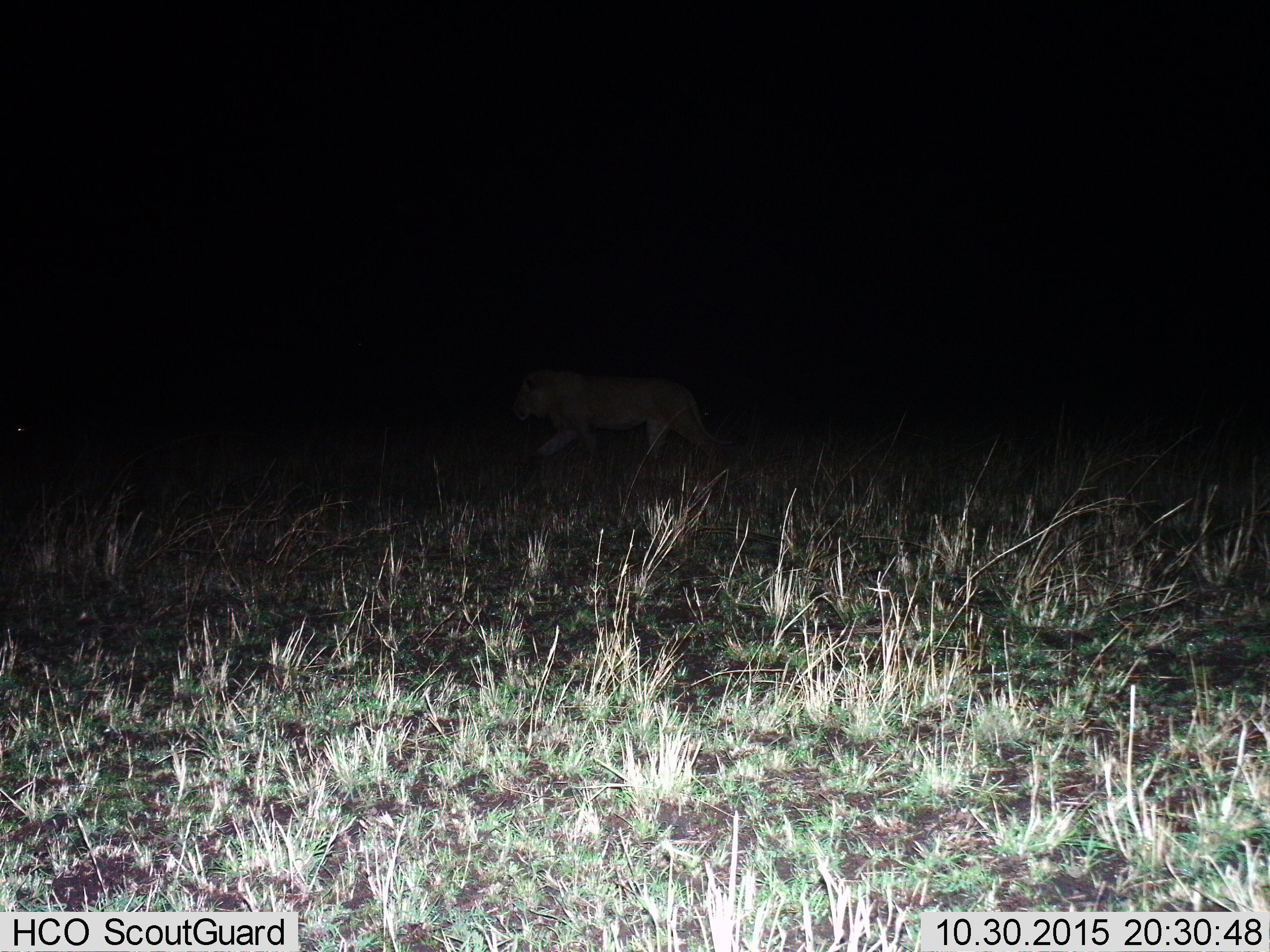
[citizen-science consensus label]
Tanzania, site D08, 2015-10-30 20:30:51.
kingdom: Animalia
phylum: Chordata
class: Mammalia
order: Carnivora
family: Felidae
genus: Panthera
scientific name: Panthera leo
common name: lion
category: lionmale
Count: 1.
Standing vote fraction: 20%.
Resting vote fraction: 10%.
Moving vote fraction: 80%.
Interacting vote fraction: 0%.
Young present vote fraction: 0%.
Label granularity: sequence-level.